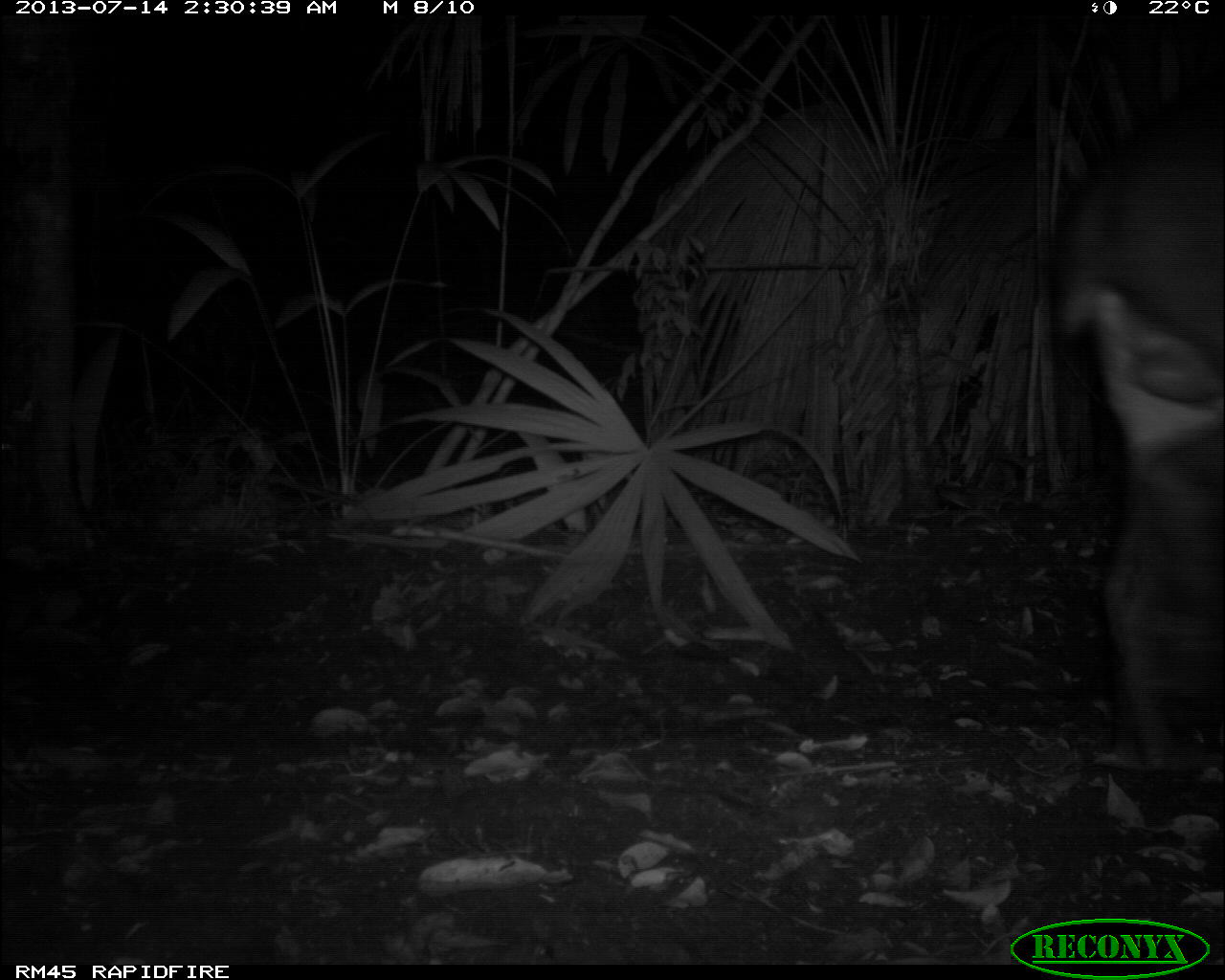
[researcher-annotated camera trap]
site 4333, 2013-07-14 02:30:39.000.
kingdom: Animalia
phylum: Chordata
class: Mammalia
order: Perissodactyla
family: Tapiridae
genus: Tapirus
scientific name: Tapirus bairdii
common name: baird's tapir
Tapirus bairdii (baird's tapir), count 1, sex male.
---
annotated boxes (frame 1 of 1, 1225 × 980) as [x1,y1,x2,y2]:
tapirus bairdii: [1055,82,1224,770]